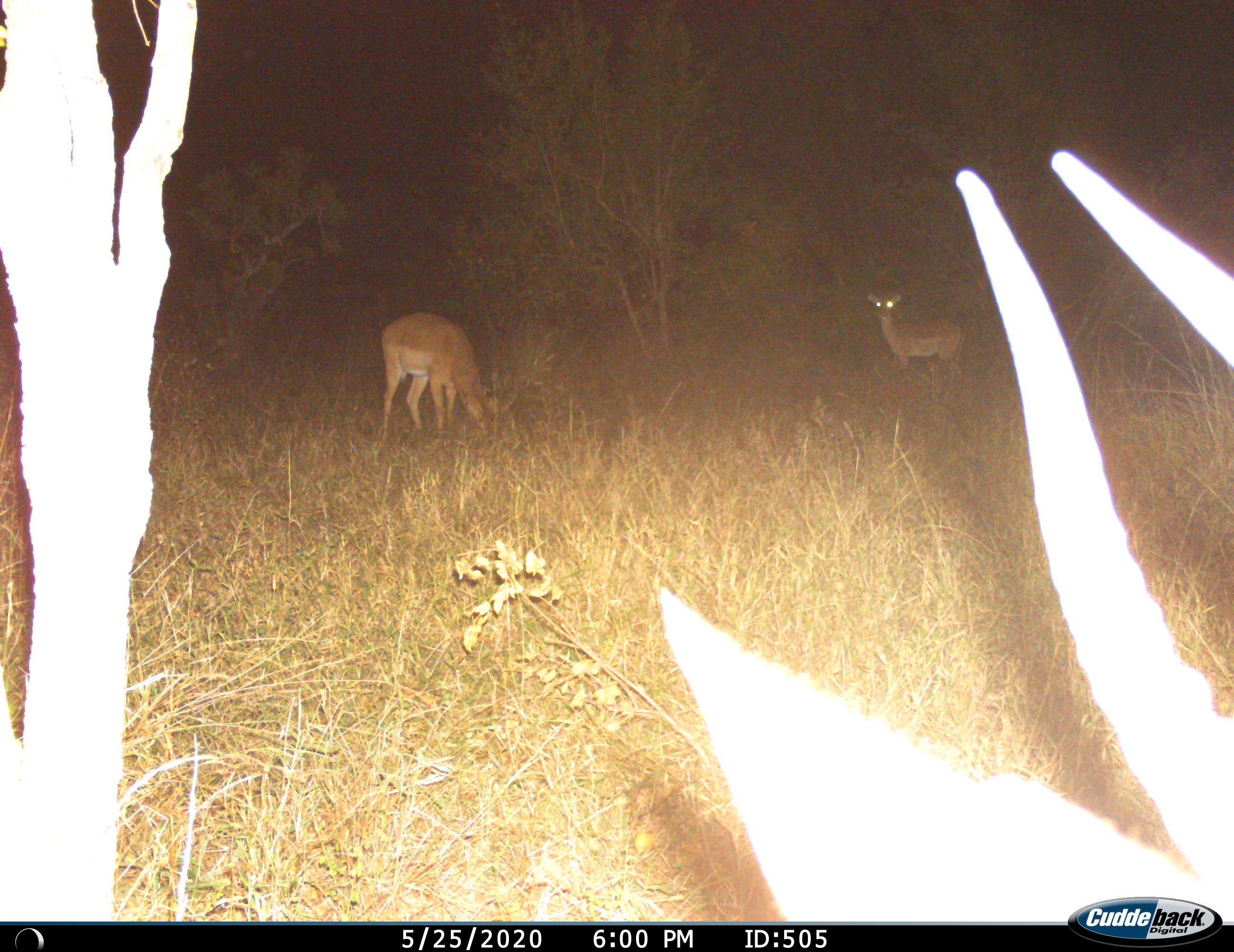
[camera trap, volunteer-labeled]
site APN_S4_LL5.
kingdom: Animalia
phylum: Chordata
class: Mammalia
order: Artiodactyla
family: Bovidae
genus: Aepyceros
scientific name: Aepyceros melampus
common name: impala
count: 3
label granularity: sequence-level